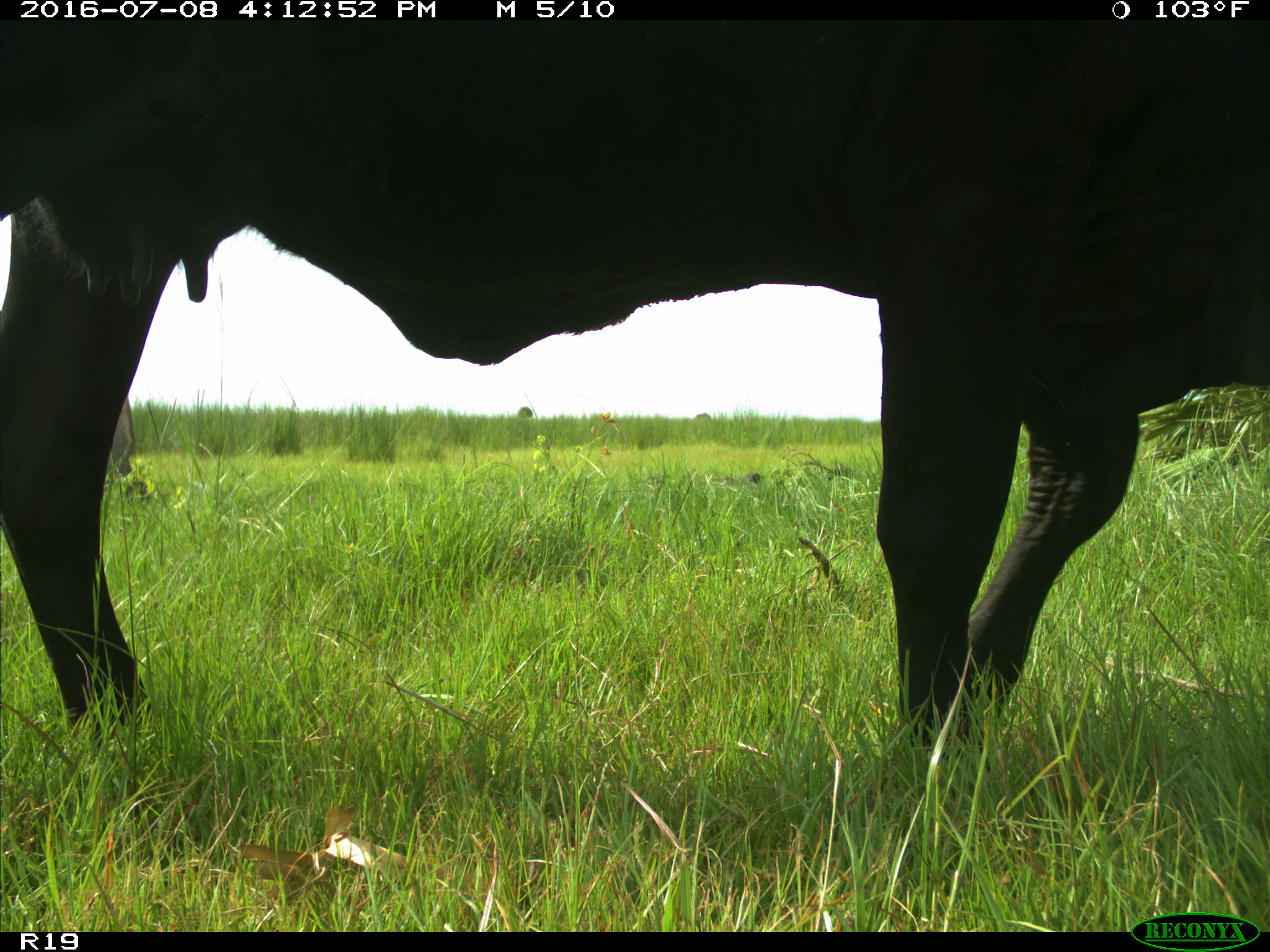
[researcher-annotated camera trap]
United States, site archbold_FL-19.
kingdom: Animalia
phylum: Chordata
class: Mammalia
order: Artiodactyla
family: Bovidae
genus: Bos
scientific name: Bos taurus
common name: domestic cow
Bos taurus (domestic cow).